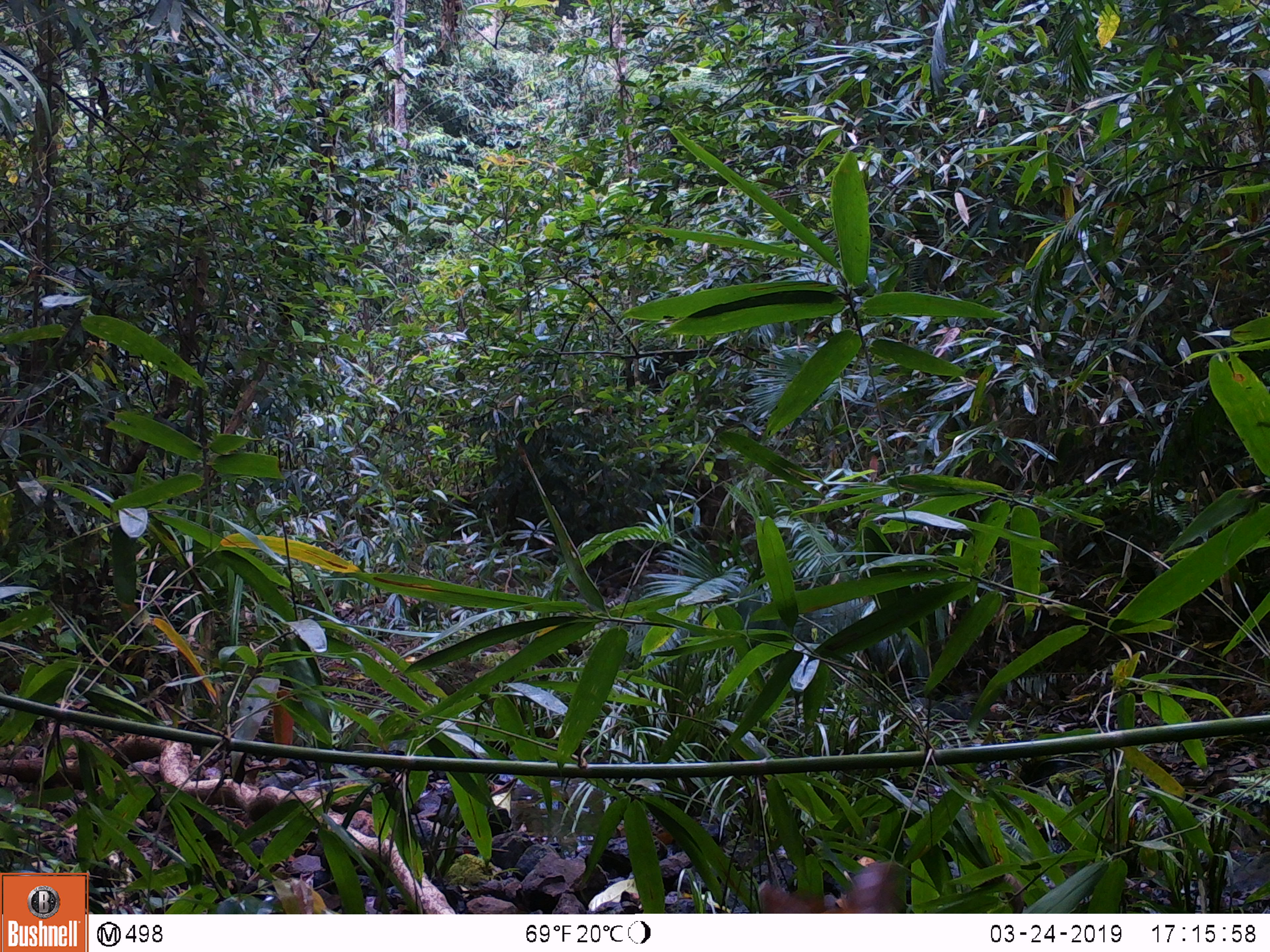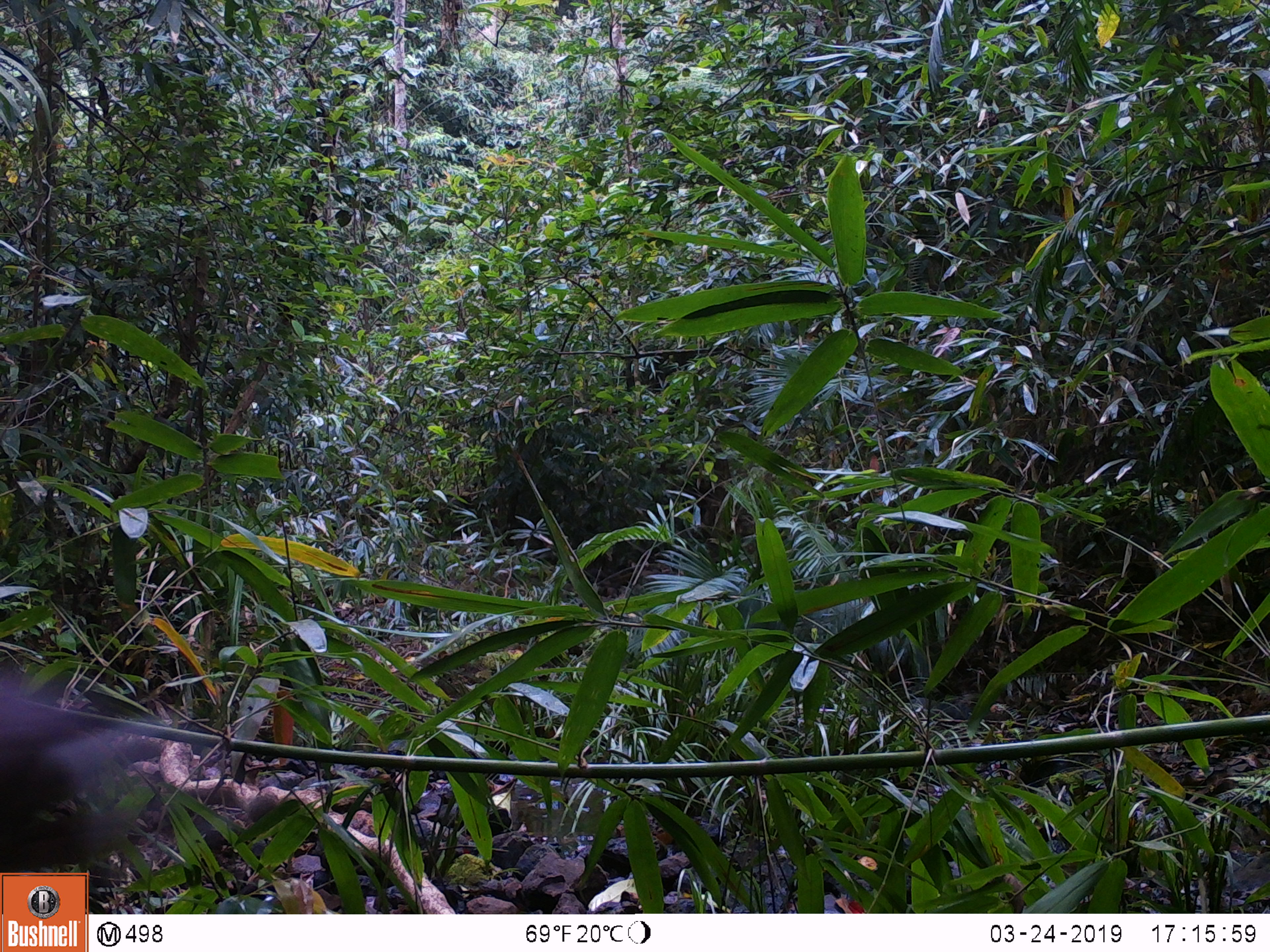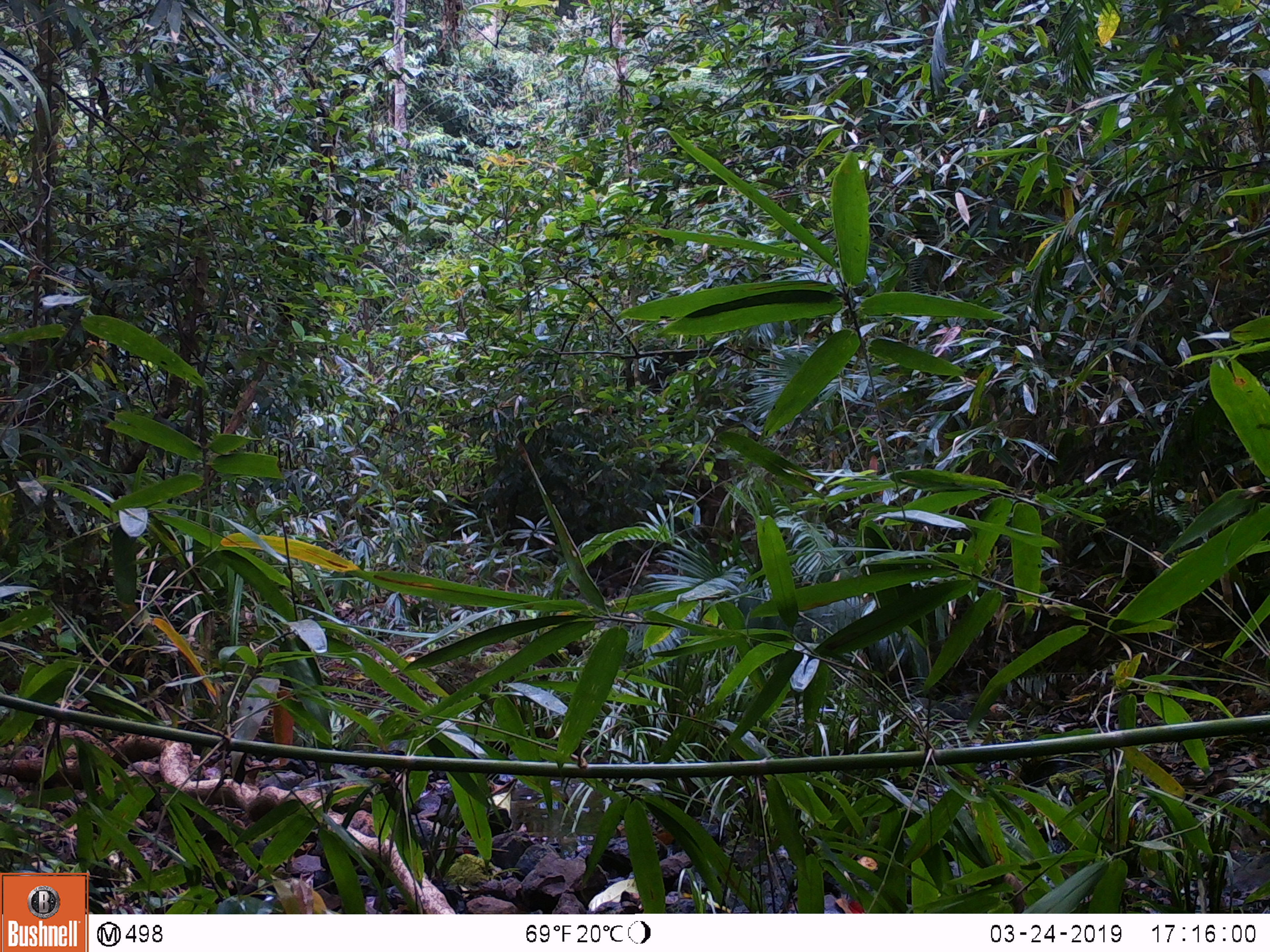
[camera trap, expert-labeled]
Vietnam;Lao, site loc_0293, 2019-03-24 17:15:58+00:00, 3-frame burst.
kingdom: Animalia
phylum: Chordata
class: Mammalia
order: Artiodactyla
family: Suidae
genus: Sus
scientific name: Sus scrofa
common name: eurasian wild pig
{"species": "eurasian wild pig (Sus scrofa)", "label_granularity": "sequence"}